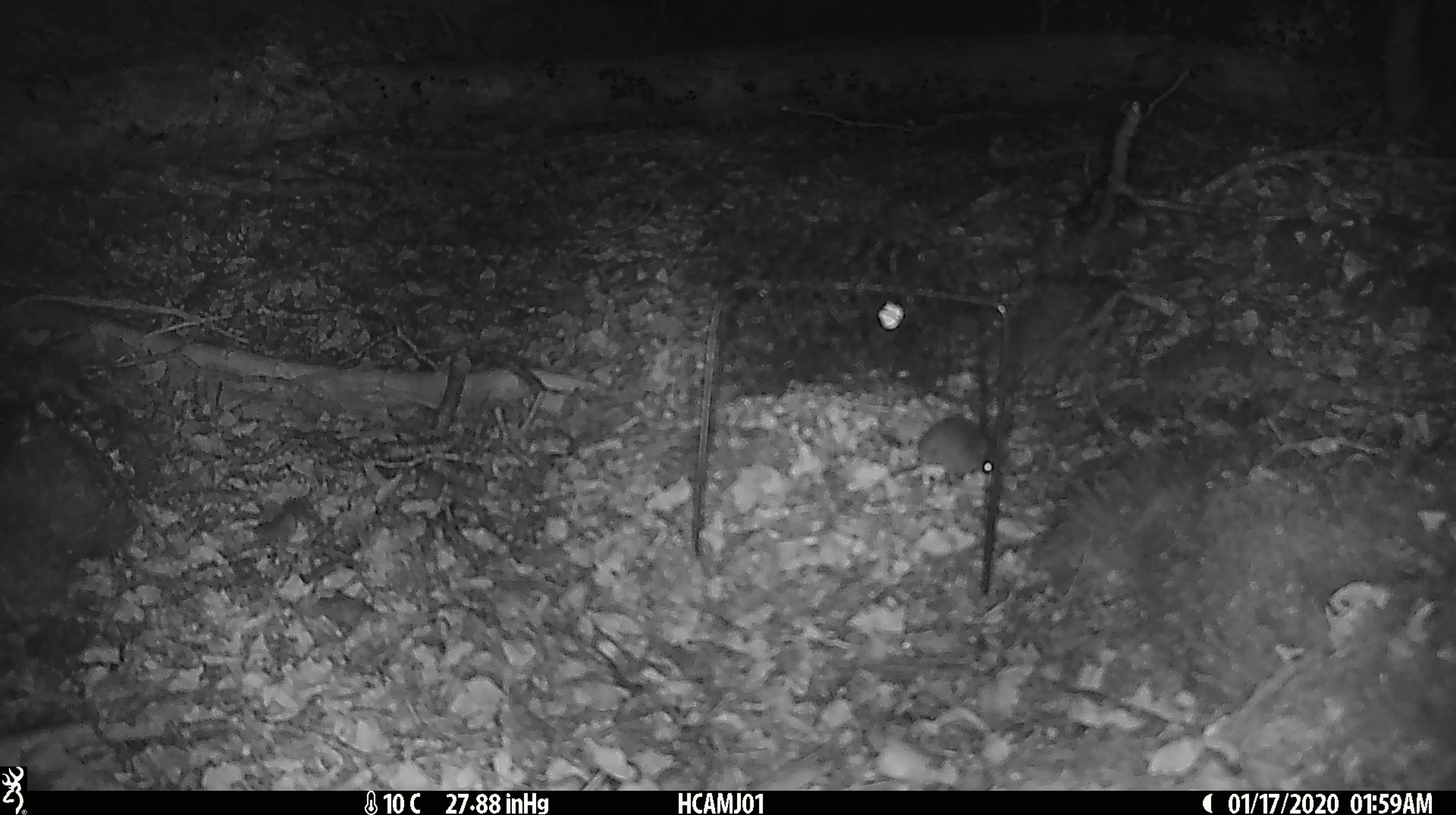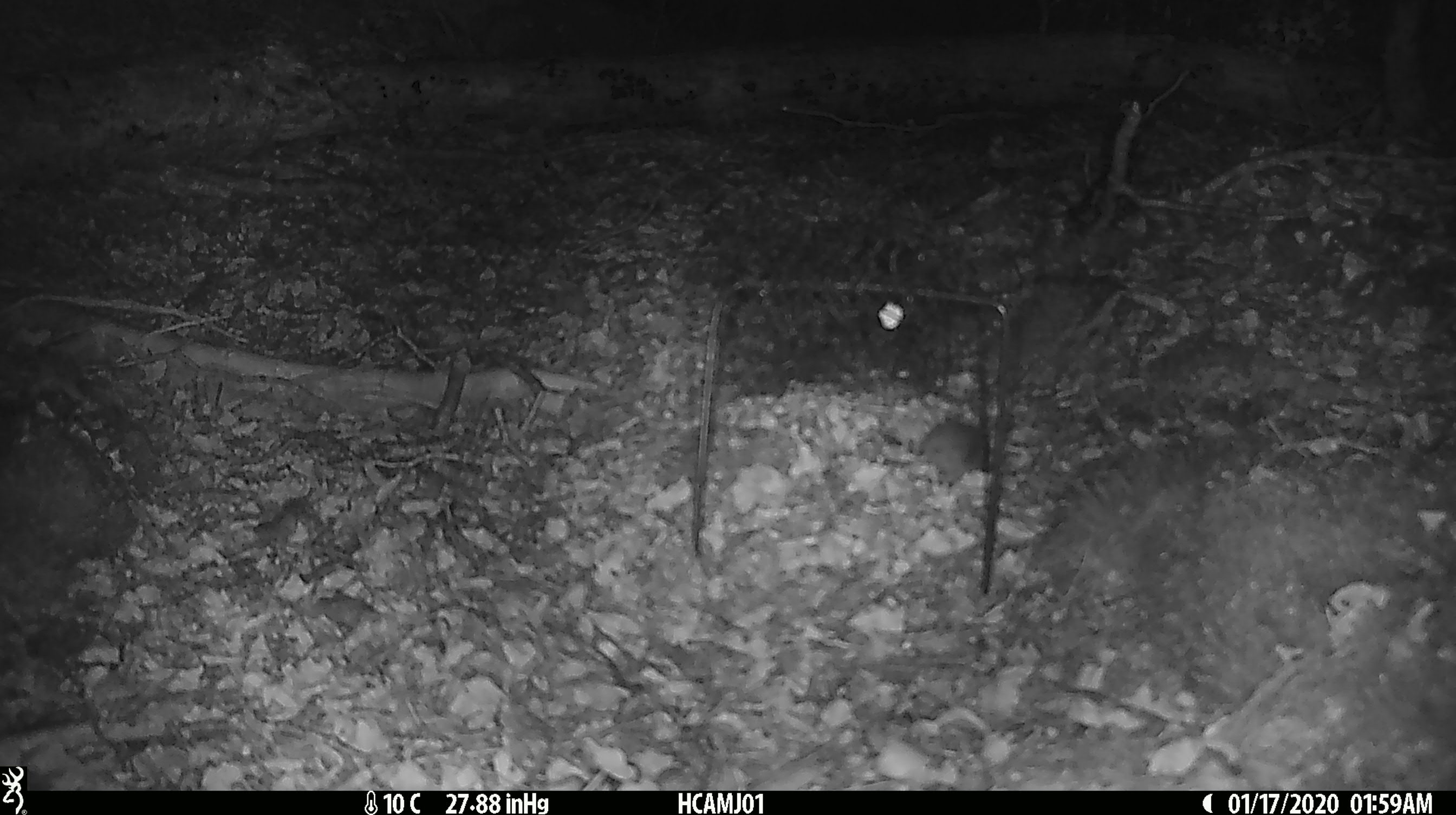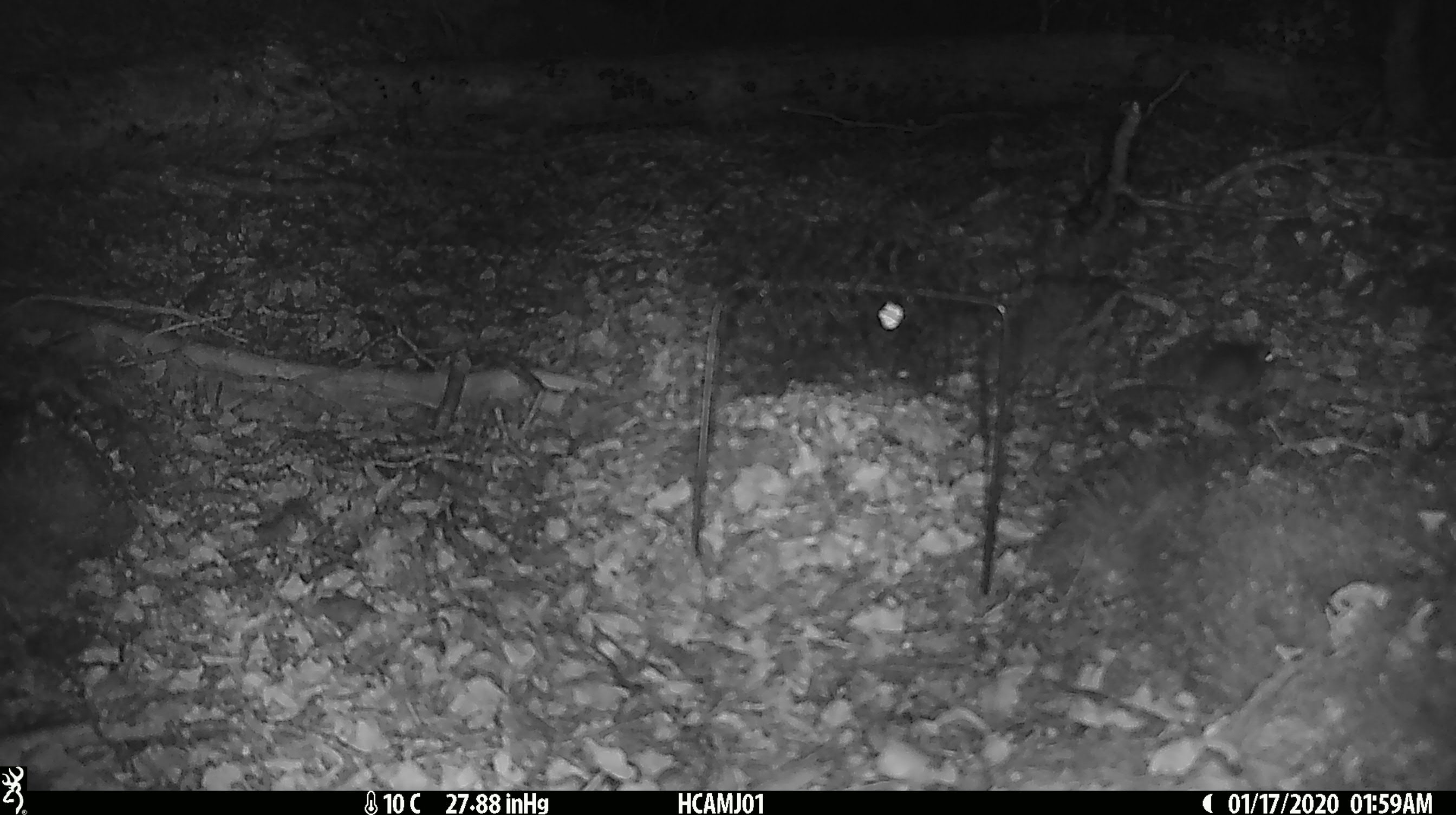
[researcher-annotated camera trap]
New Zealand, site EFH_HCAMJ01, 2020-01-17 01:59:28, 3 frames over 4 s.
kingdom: Animalia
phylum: Chordata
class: Mammalia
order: Rodentia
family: Muridae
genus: Mus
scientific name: Mus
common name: mouse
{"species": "mouse (Mus)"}